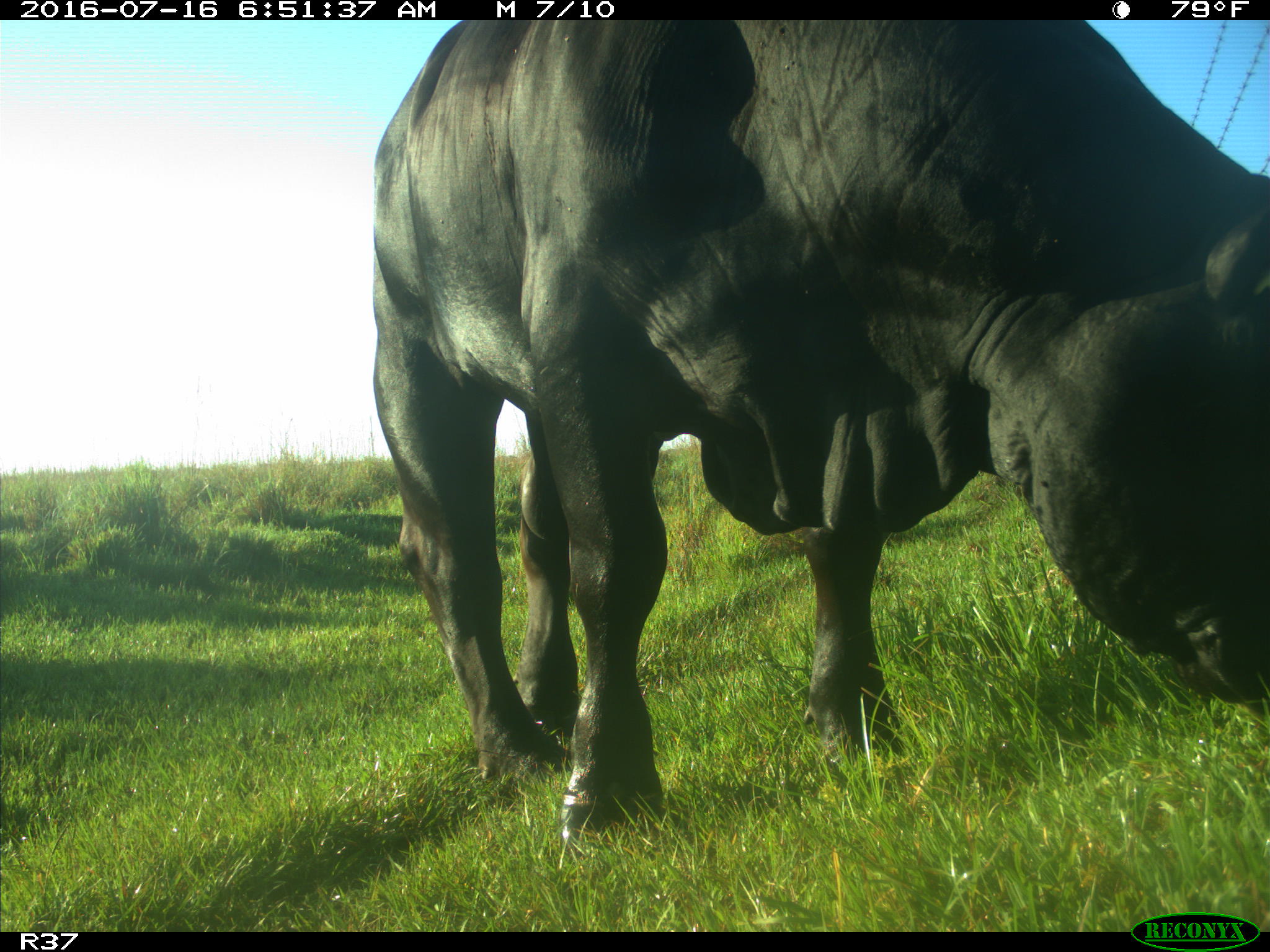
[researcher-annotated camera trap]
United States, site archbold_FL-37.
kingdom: Animalia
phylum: Chordata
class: Mammalia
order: Artiodactyla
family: Bovidae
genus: Bos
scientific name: Bos taurus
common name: domestic cow